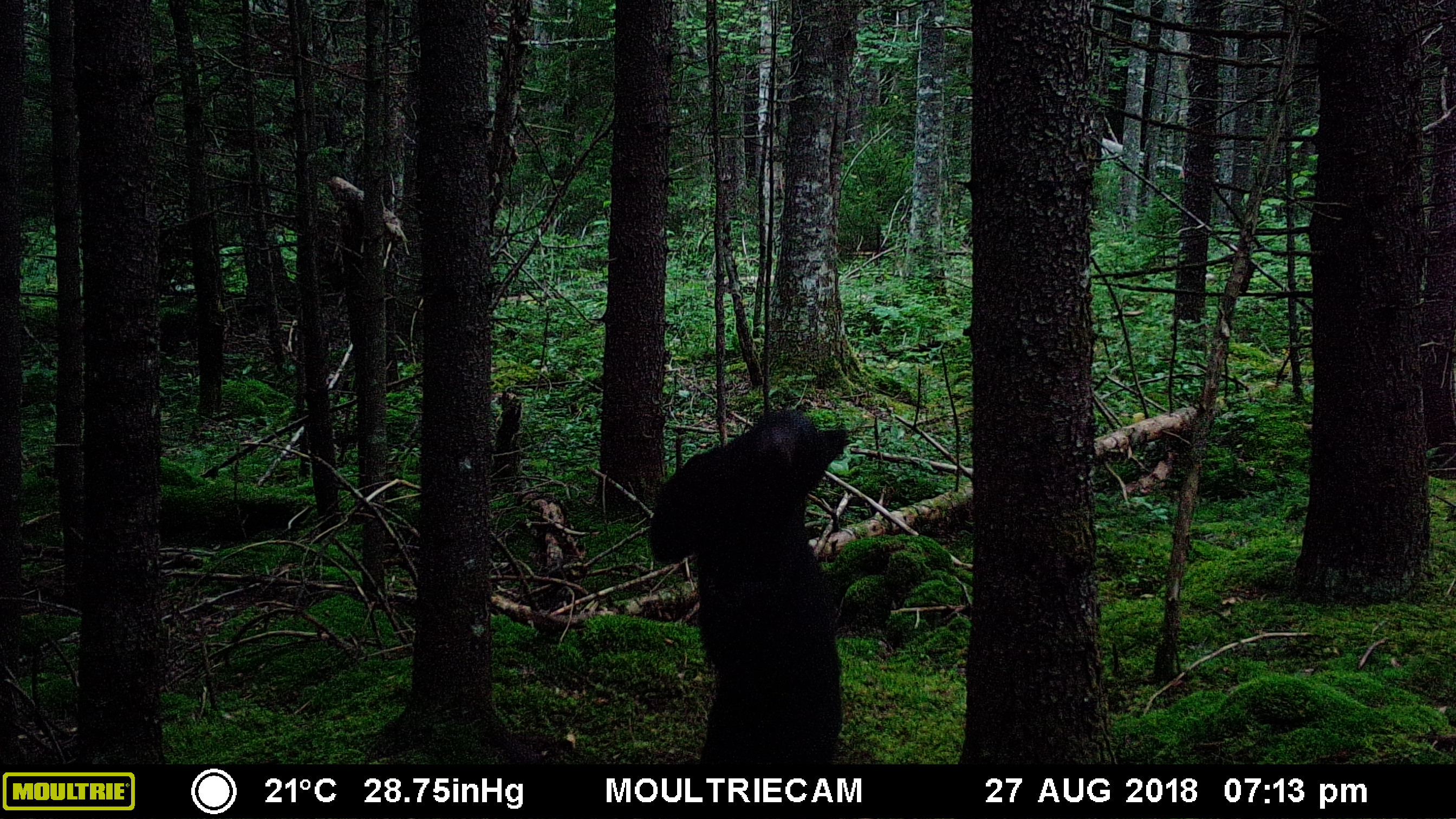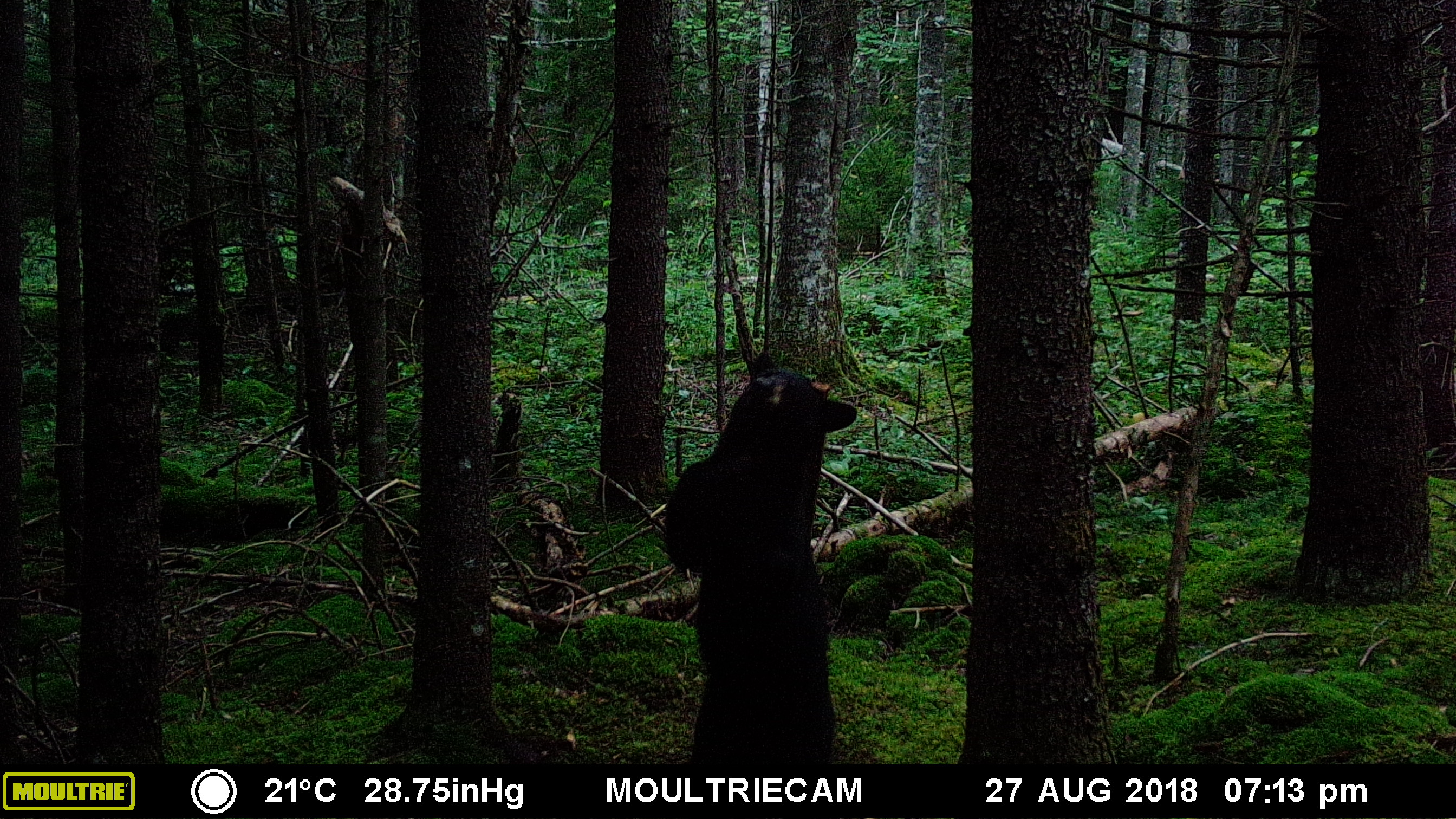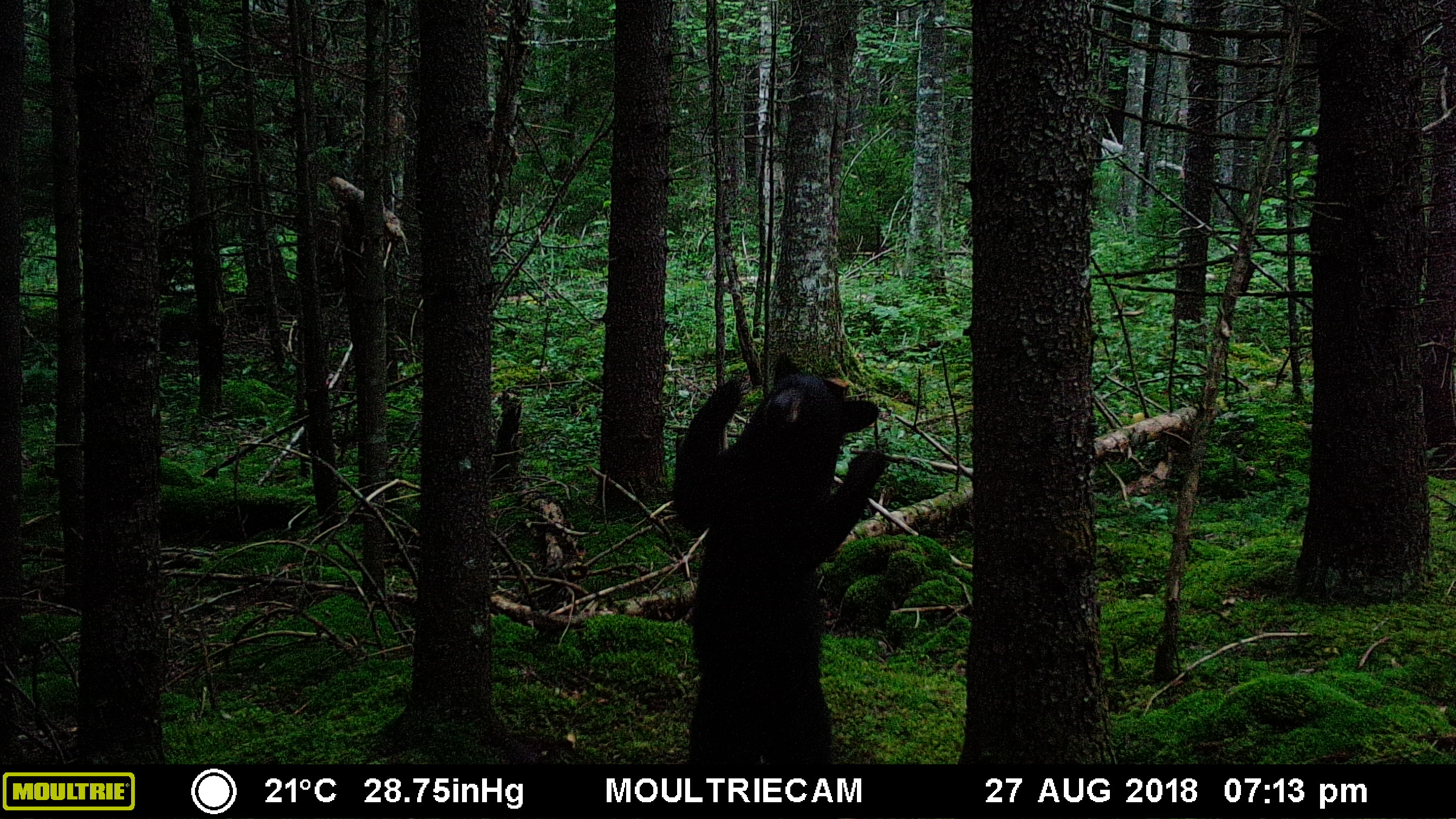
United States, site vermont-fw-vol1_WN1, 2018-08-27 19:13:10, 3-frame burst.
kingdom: Animalia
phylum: Chordata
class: Mammalia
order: Carnivora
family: Ursidae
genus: Ursus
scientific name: Ursus americanus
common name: black bear